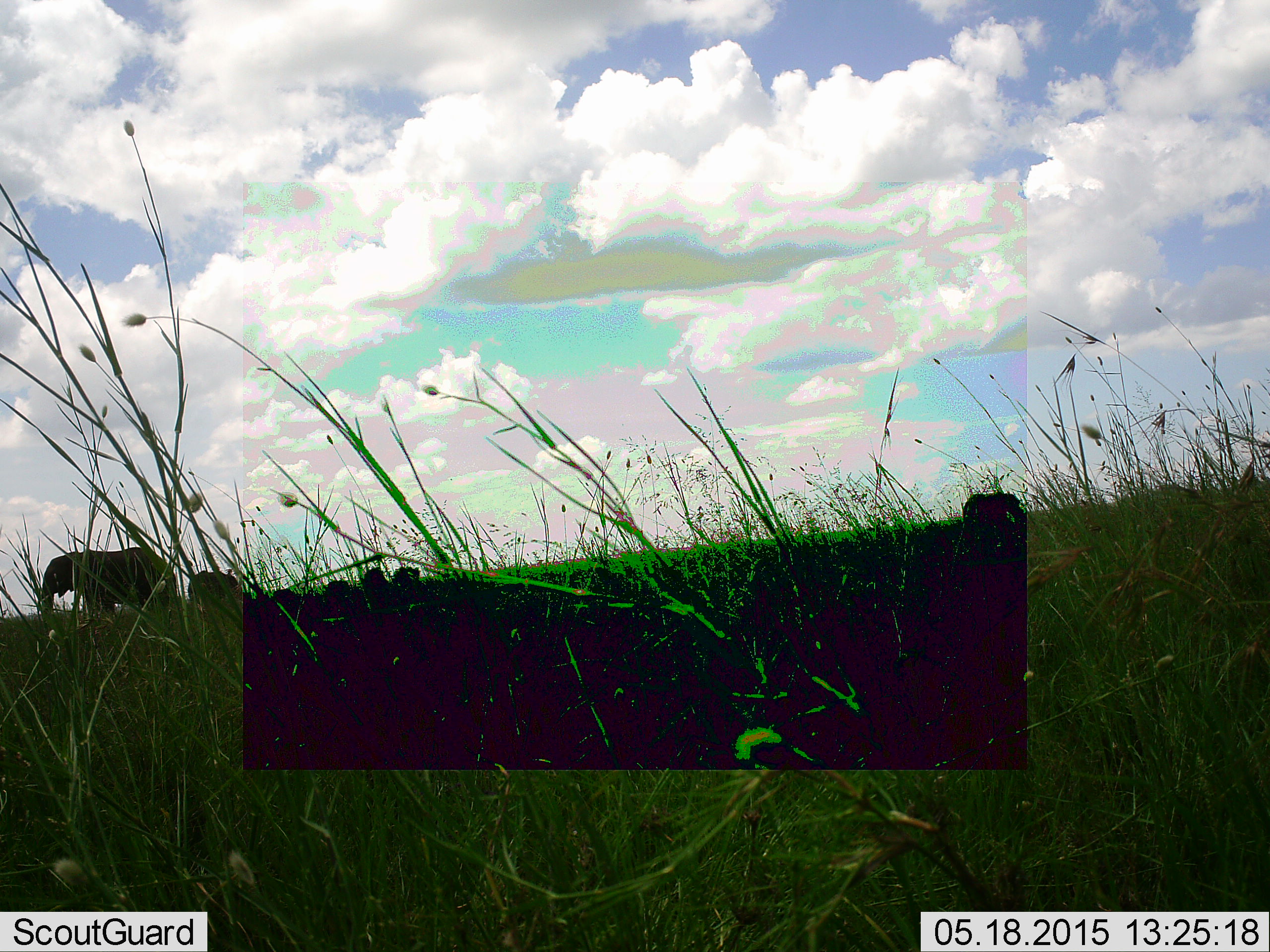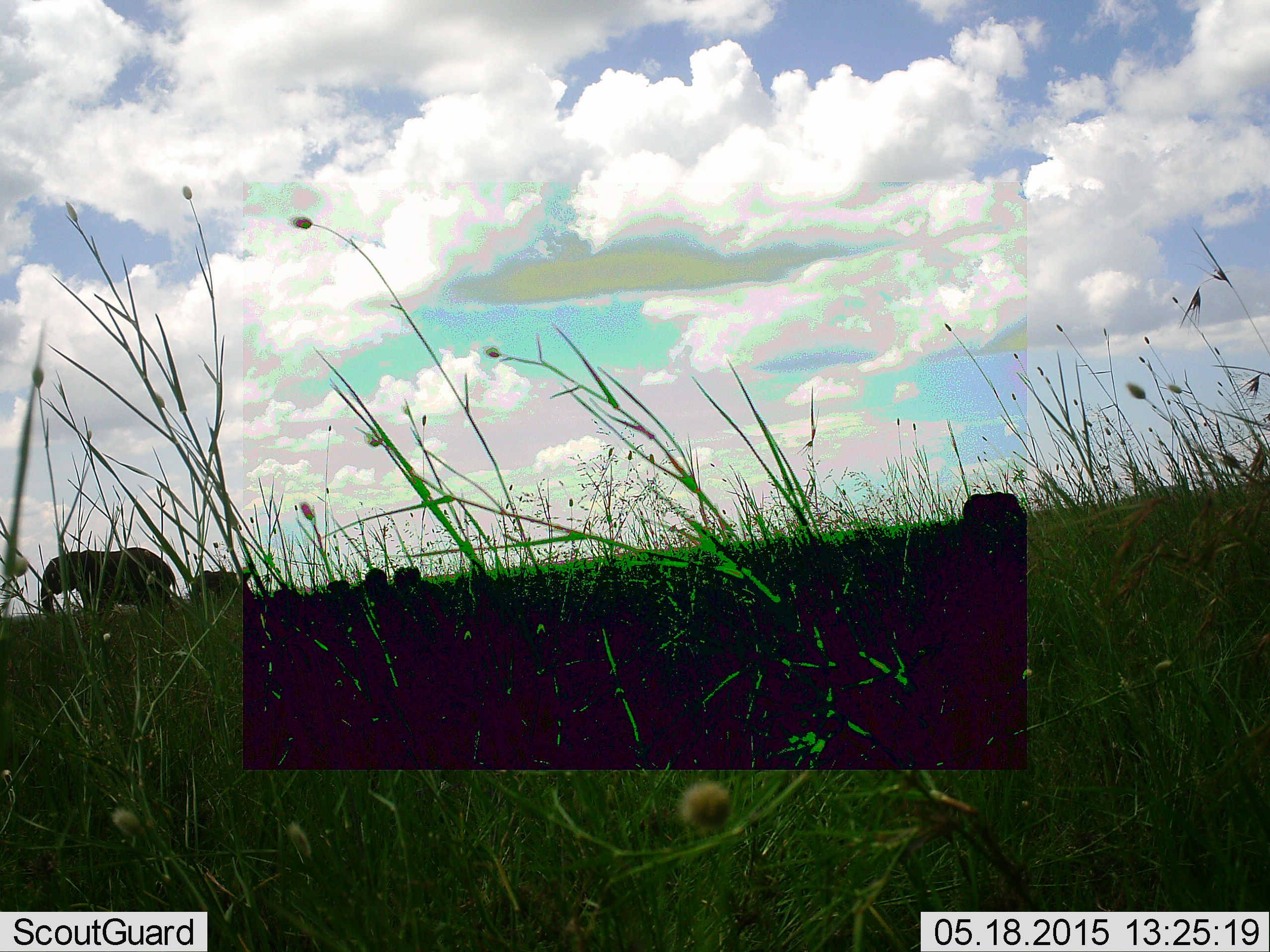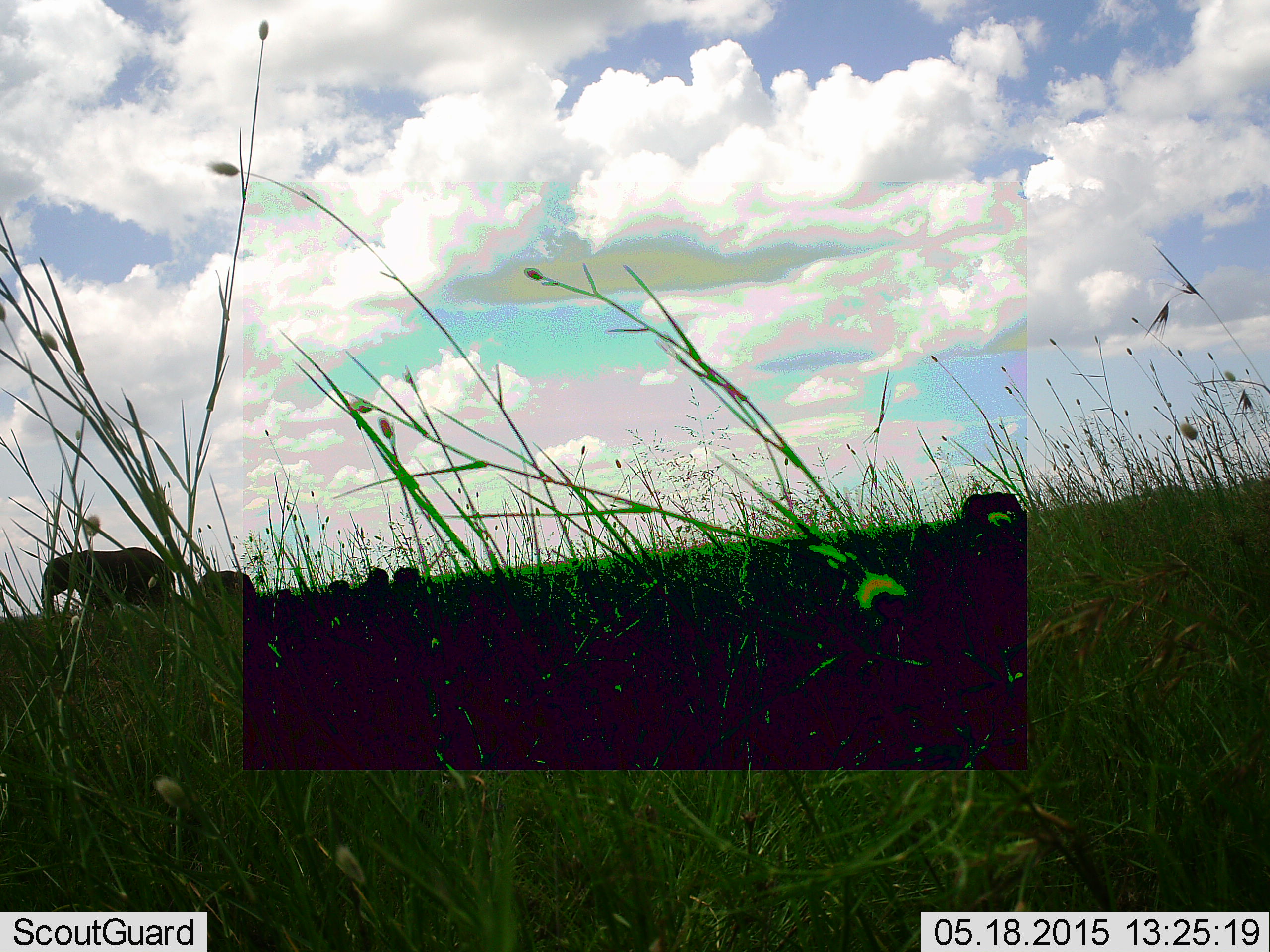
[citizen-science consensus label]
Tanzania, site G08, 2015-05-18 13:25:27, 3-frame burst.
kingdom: Animalia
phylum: Chordata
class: Mammalia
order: Proboscidea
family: Elephantidae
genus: Loxodonta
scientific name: Loxodonta africana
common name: african bush elephant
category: elephant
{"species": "elephant (african bush elephant) (Loxodonta africana)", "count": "5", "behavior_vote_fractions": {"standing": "90%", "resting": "0%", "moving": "10%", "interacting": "0%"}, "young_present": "10%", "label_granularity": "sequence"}